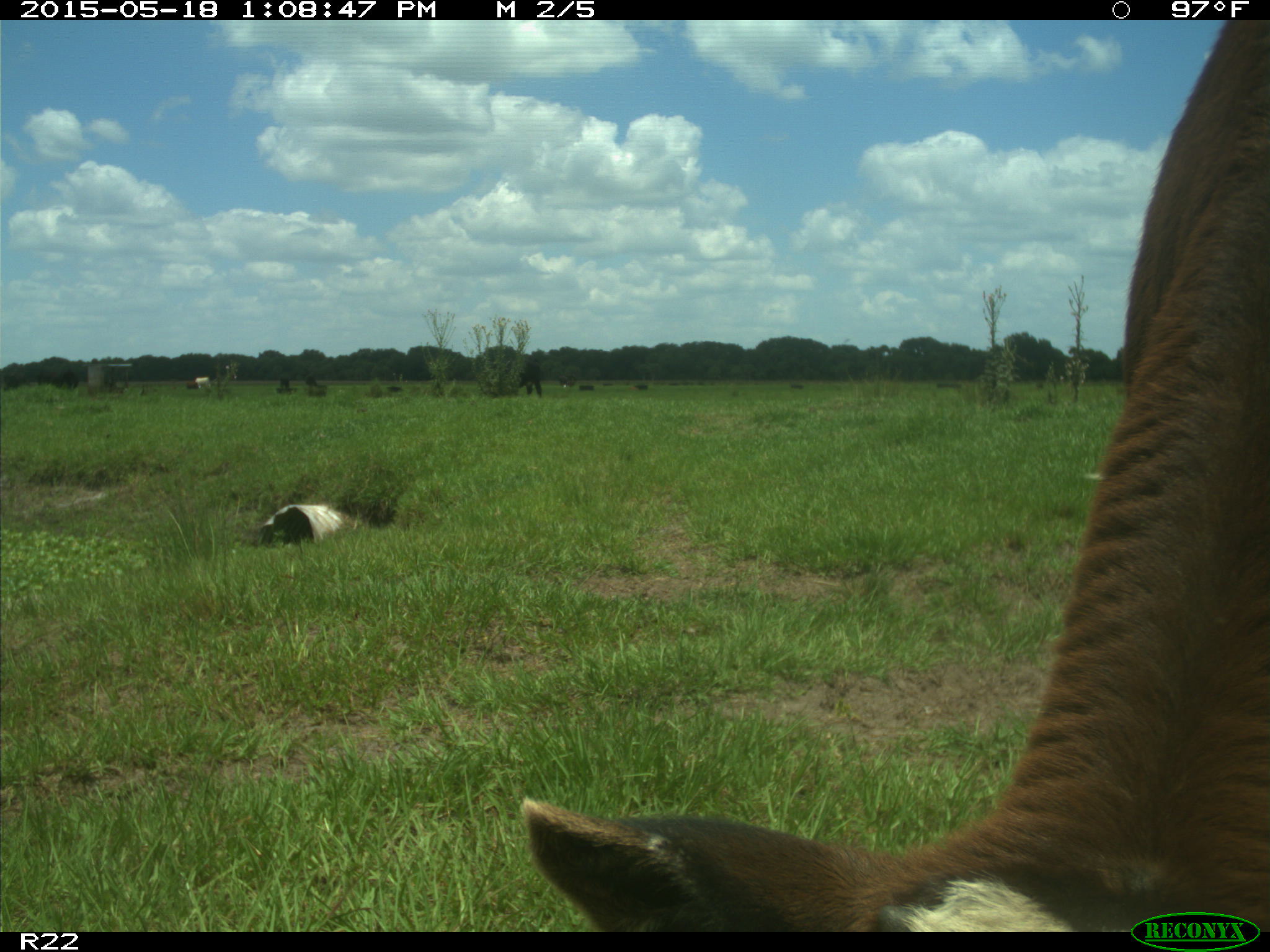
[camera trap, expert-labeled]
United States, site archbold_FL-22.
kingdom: Animalia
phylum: Chordata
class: Mammalia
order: Artiodactyla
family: Bovidae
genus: Bos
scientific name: Bos taurus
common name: domestic cow